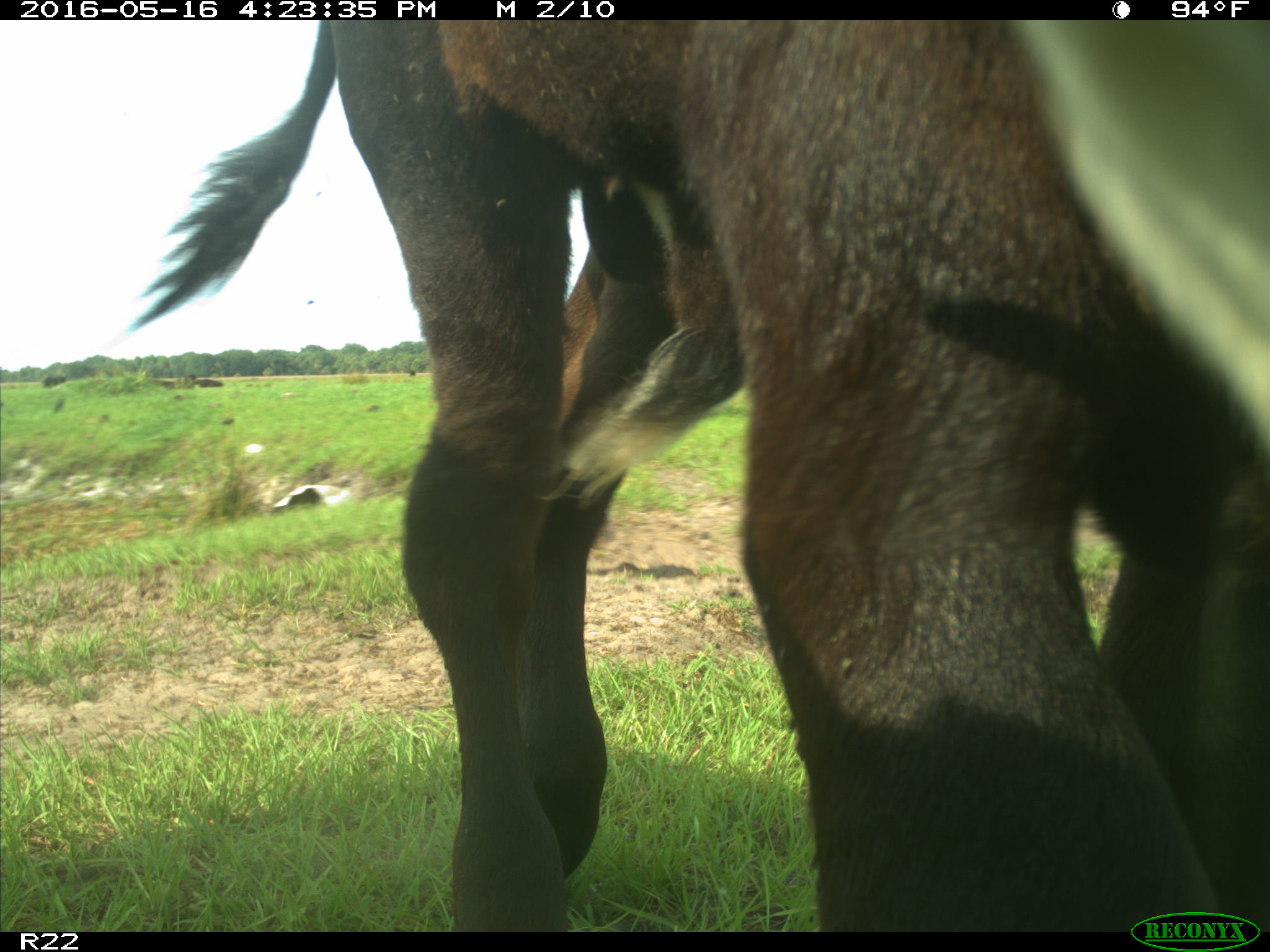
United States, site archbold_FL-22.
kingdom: Animalia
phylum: Chordata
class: Mammalia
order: Artiodactyla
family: Bovidae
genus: Bos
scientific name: Bos taurus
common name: domestic cow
Bos taurus (domestic cow).